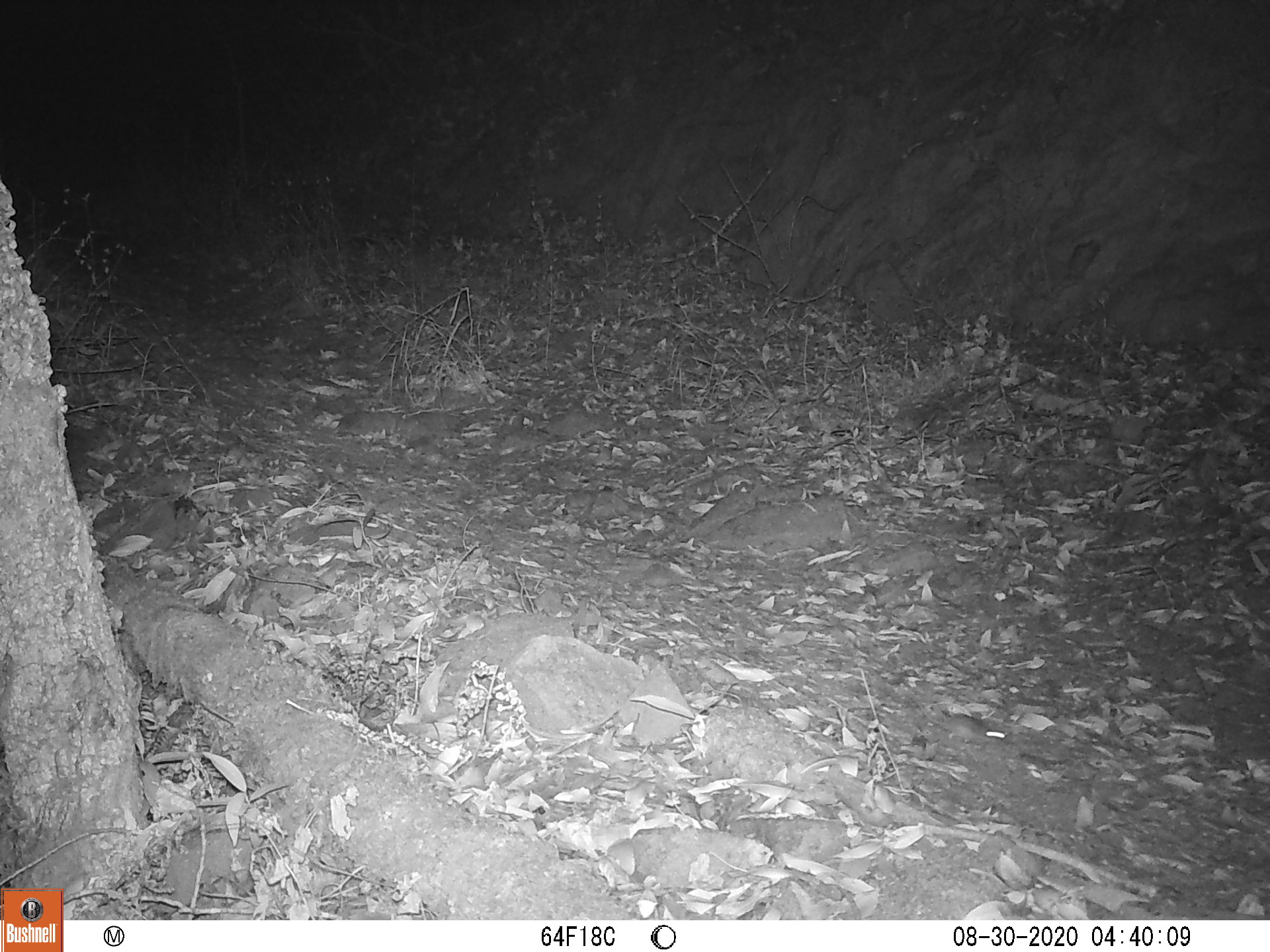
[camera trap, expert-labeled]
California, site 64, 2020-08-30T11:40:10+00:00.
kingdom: Animalia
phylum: Chordata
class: Mammalia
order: Rodentia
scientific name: Rodentia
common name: mouse or rat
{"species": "mouse or rat (Rodentia)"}